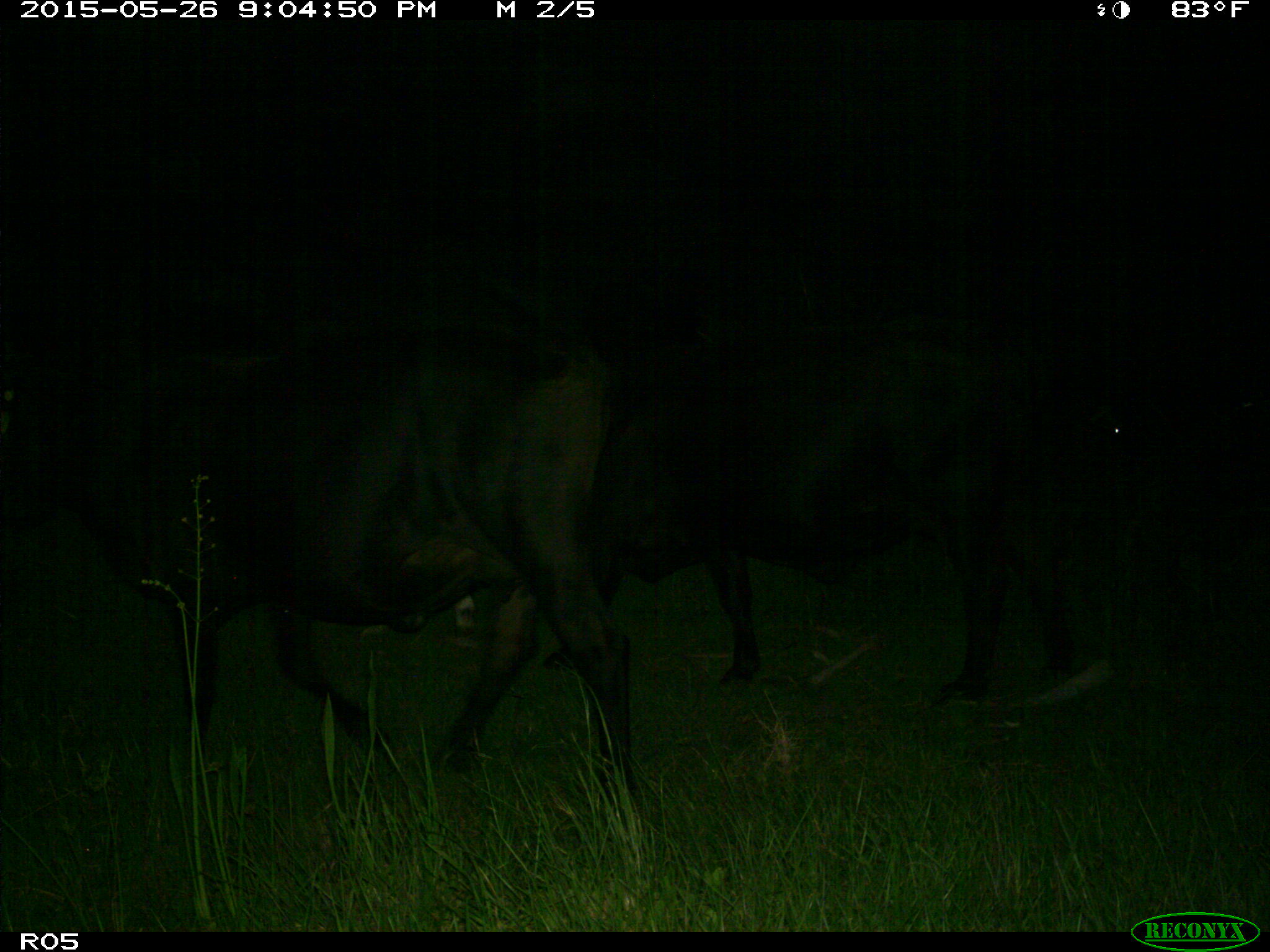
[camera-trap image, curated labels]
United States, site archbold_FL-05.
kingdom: Animalia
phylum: Chordata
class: Mammalia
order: Artiodactyla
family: Bovidae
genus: Bos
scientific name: Bos taurus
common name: domestic cow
Bos taurus (domestic cow).